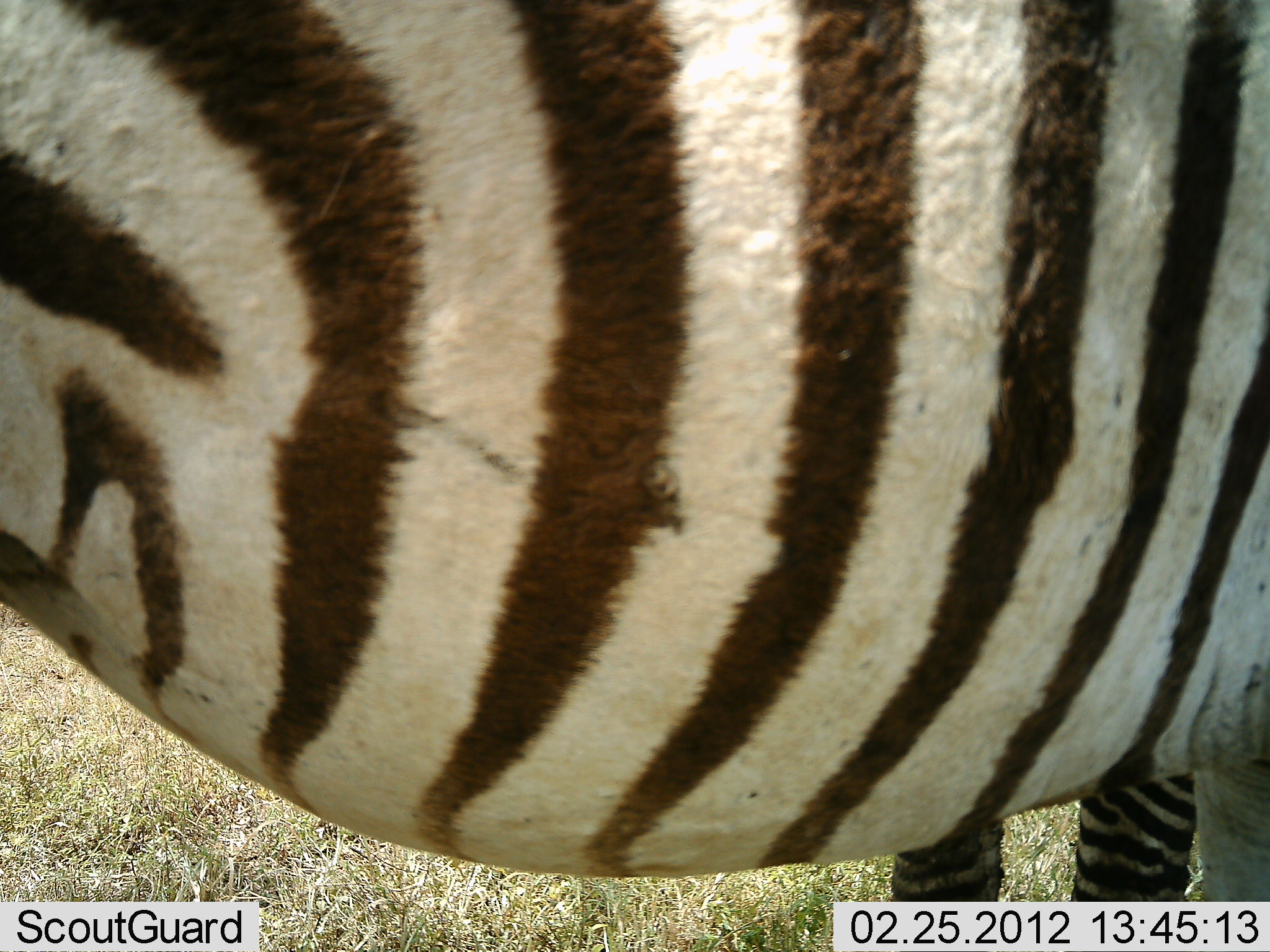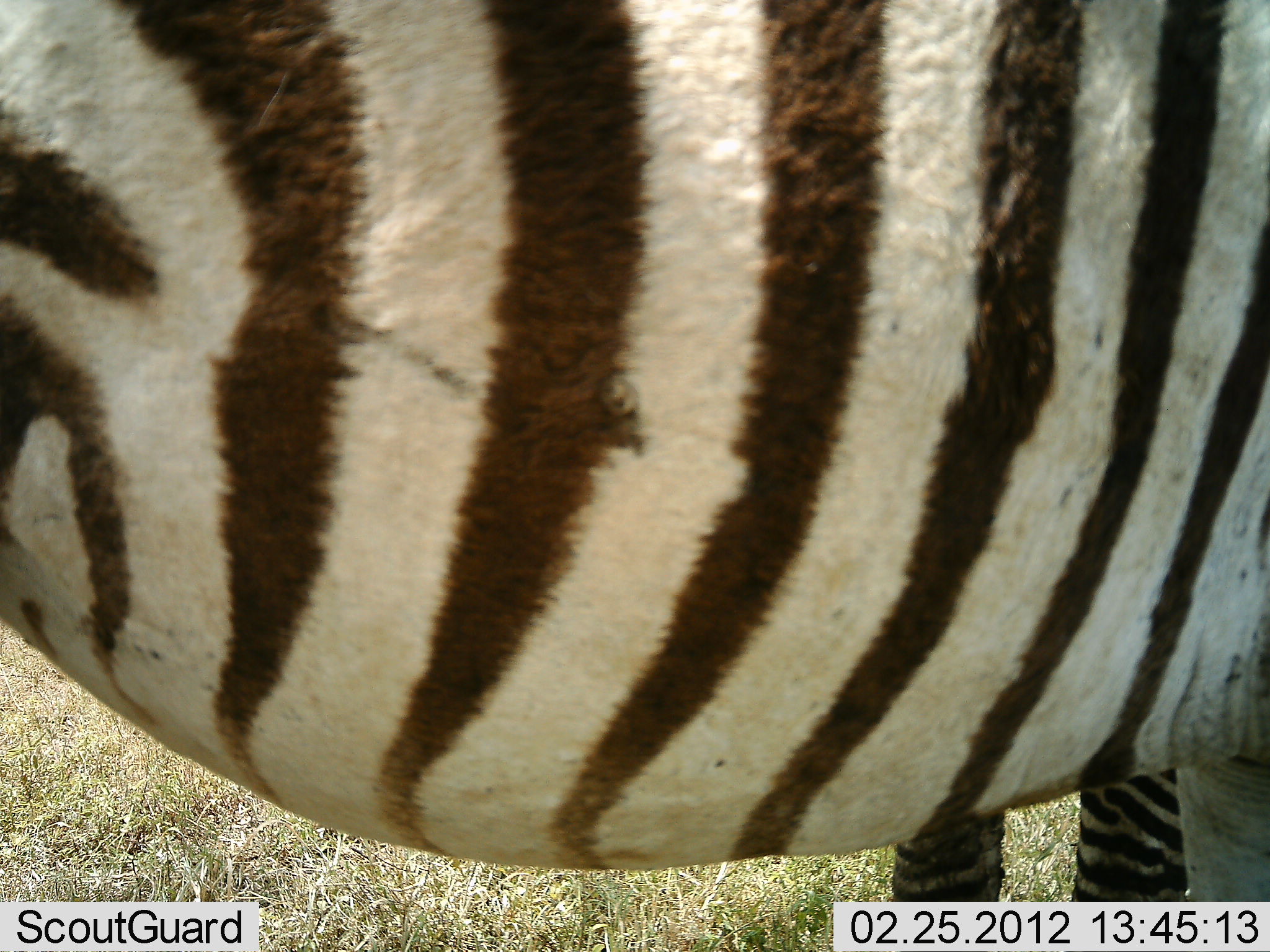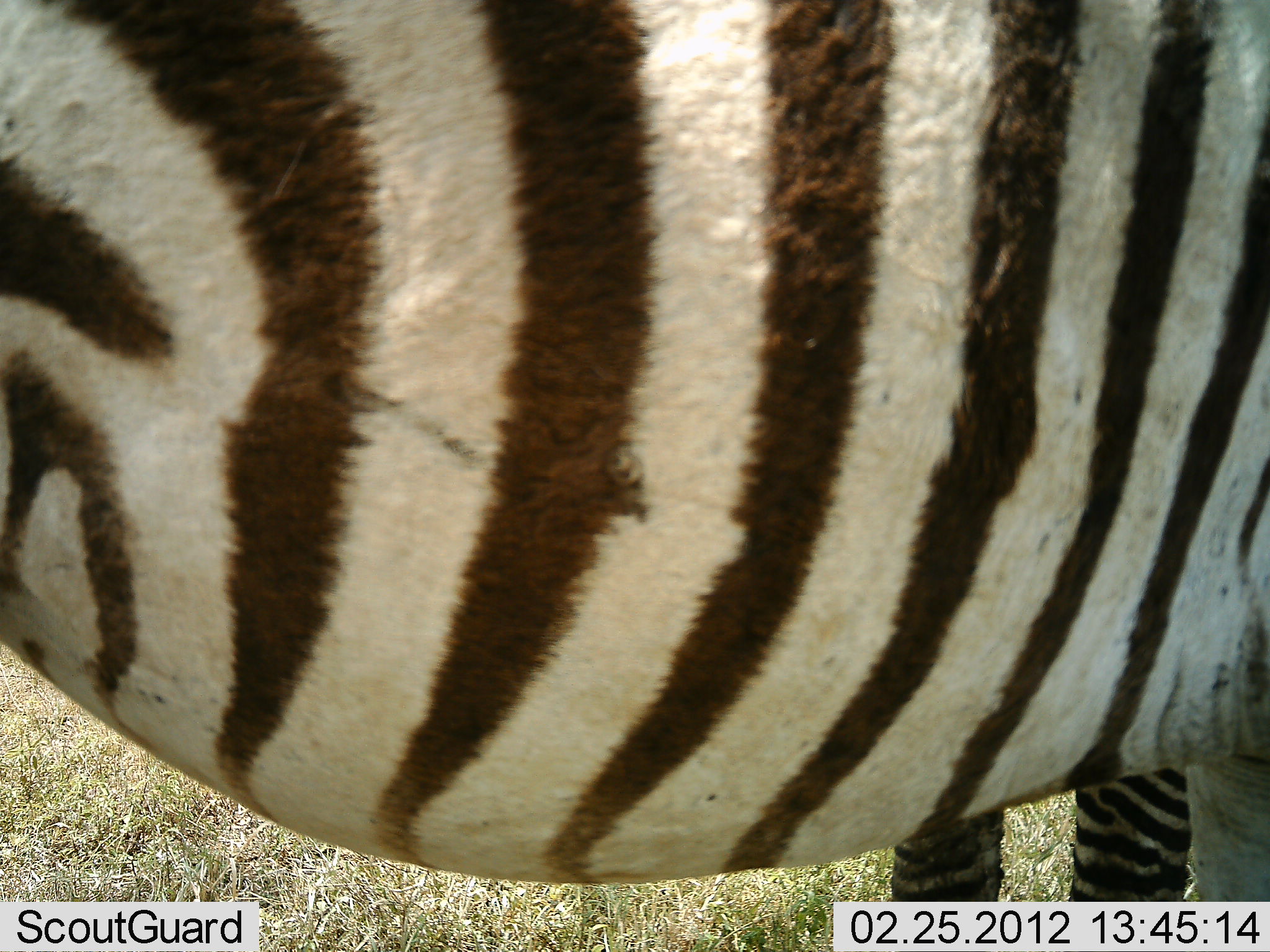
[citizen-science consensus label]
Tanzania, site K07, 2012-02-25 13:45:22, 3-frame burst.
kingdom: Animalia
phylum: Chordata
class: Mammalia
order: Perissodactyla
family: Equidae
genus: Equus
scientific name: Equus quagga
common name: plains zebra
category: zebra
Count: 2.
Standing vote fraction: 94%.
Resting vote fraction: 0%.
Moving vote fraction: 6%.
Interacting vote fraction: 0%.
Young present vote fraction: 0%.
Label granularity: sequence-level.